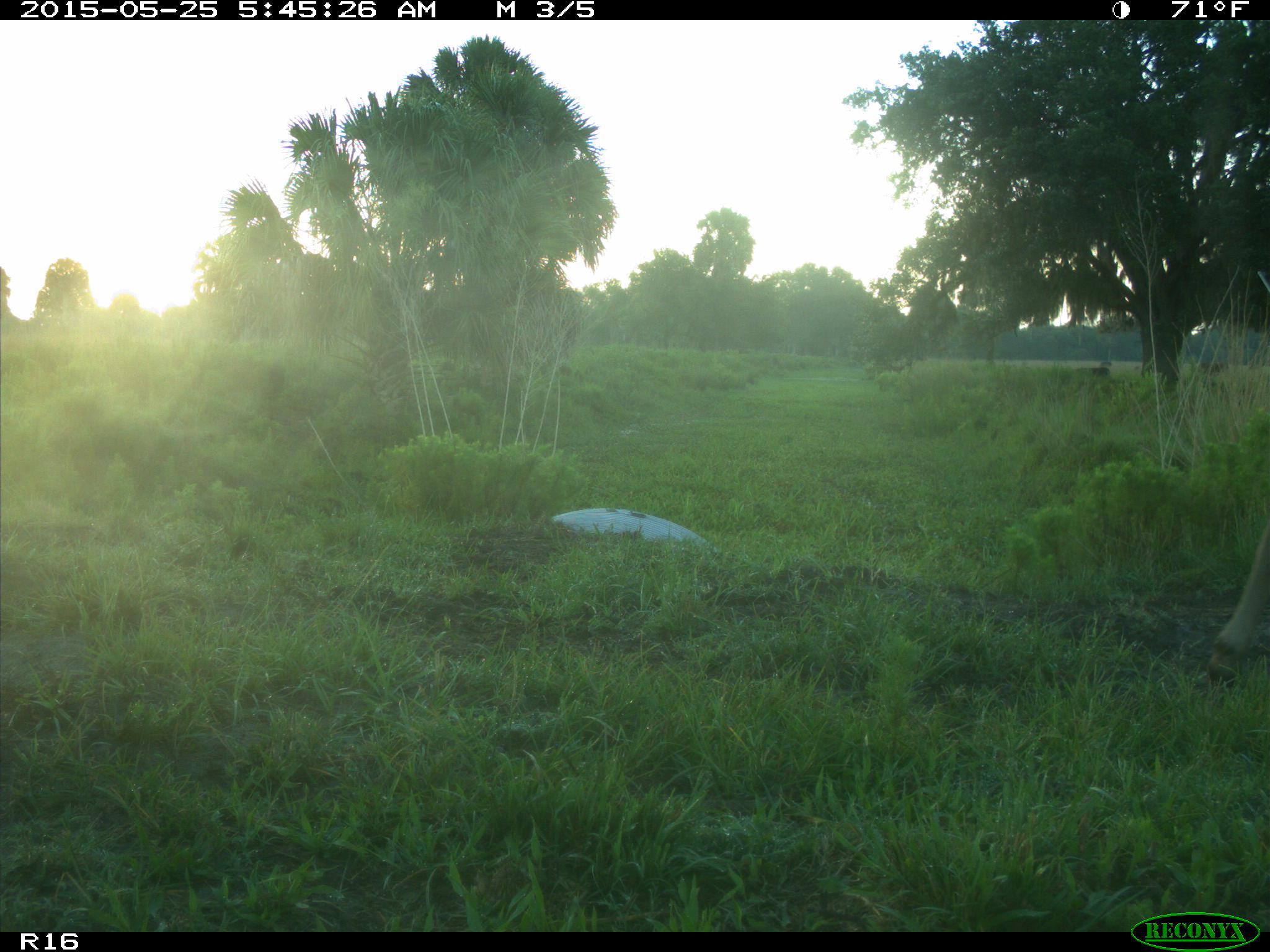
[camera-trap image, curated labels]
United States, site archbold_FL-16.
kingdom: Animalia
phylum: Chordata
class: Mammalia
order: Artiodactyla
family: Bovidae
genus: Bos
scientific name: Bos taurus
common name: domestic cow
Bos taurus (domestic cow).